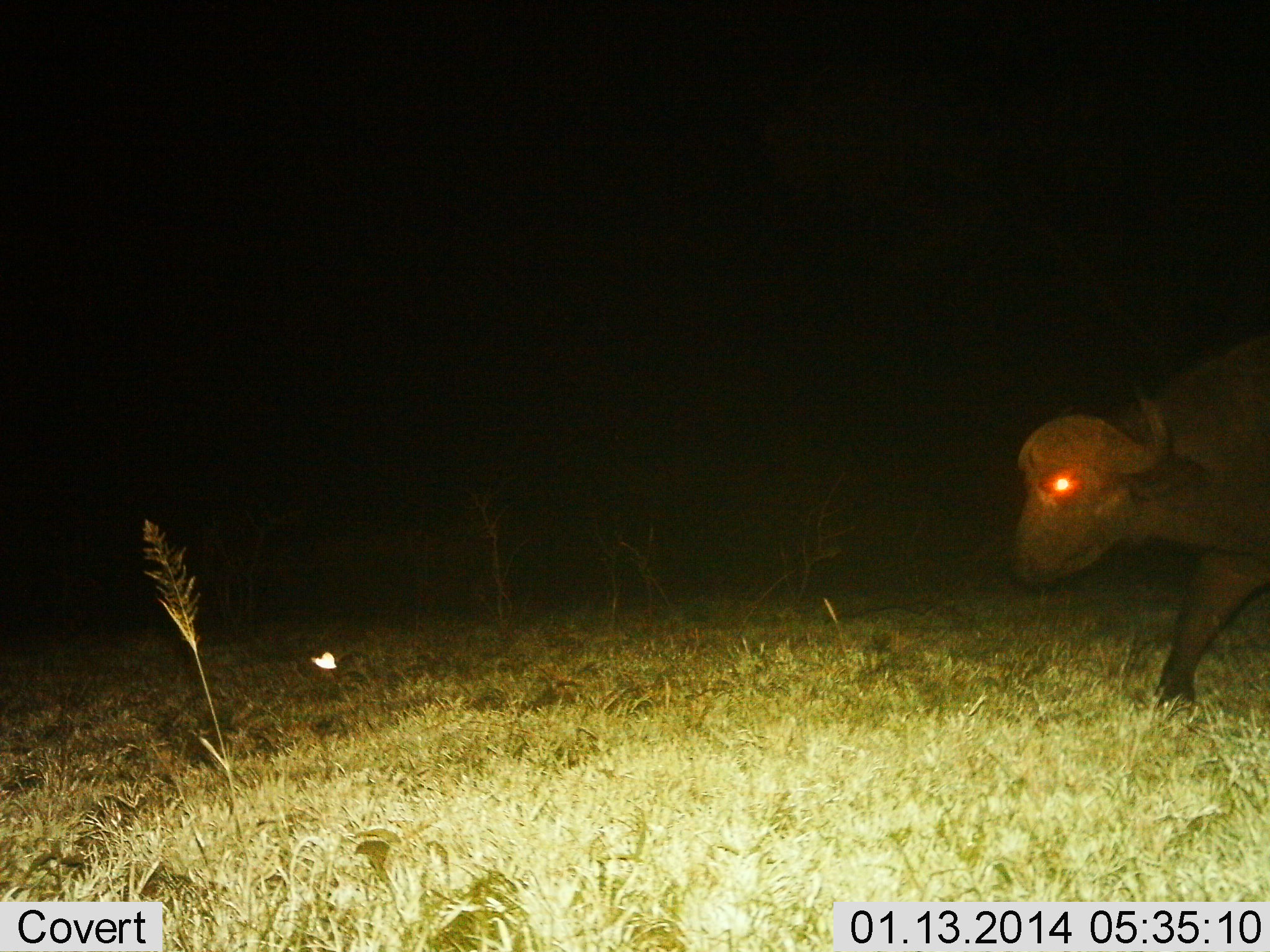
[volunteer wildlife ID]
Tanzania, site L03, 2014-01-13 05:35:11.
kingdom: Animalia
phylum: Chordata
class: Mammalia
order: Artiodactyla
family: Bovidae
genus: Syncerus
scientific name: Syncerus caffer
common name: cape buffalo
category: buffalo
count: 1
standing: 20%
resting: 0%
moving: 80%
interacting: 0%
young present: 0%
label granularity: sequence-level